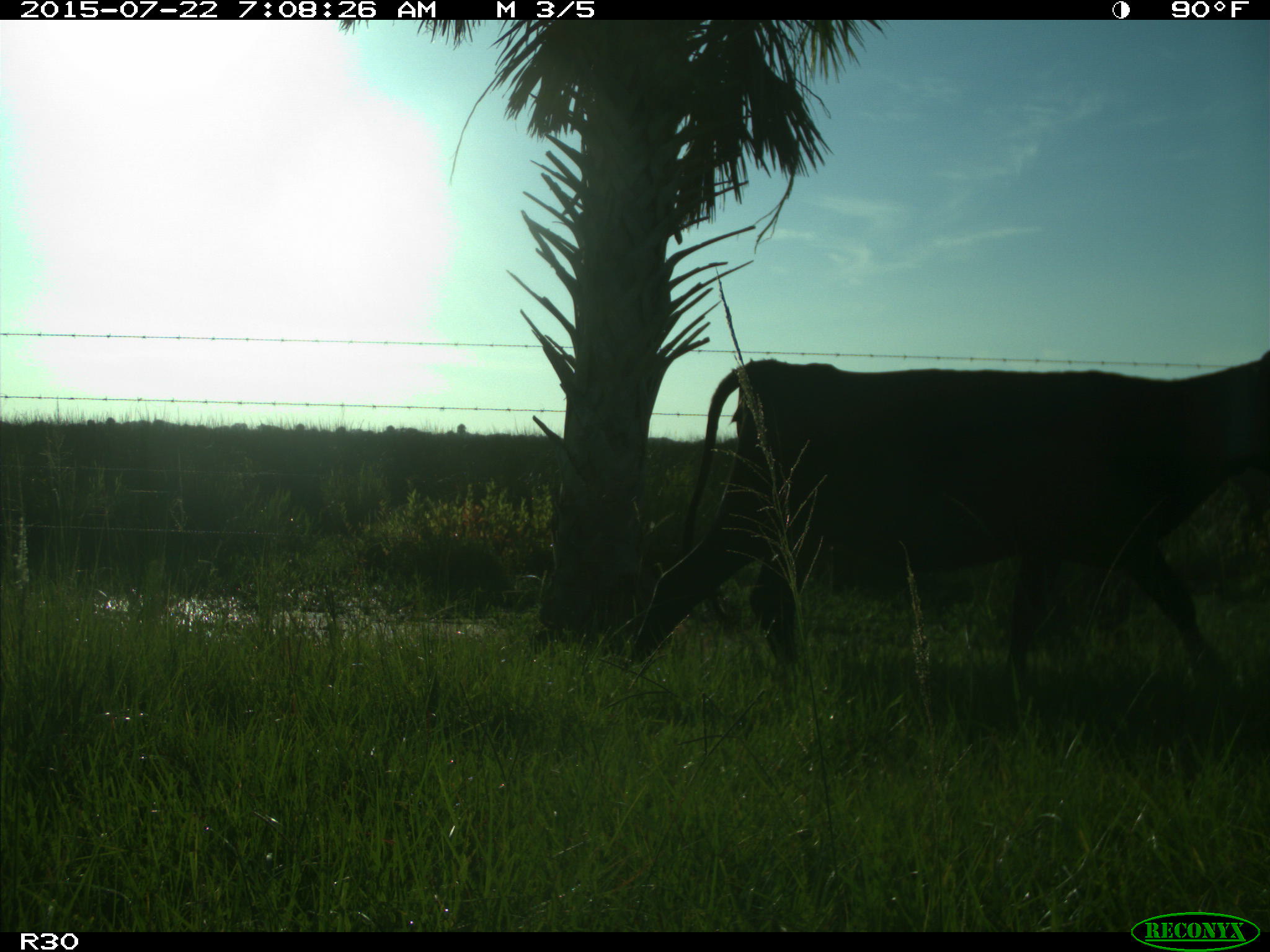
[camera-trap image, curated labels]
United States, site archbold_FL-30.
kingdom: Animalia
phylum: Chordata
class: Mammalia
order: Artiodactyla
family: Bovidae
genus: Bos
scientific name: Bos taurus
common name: domestic cow